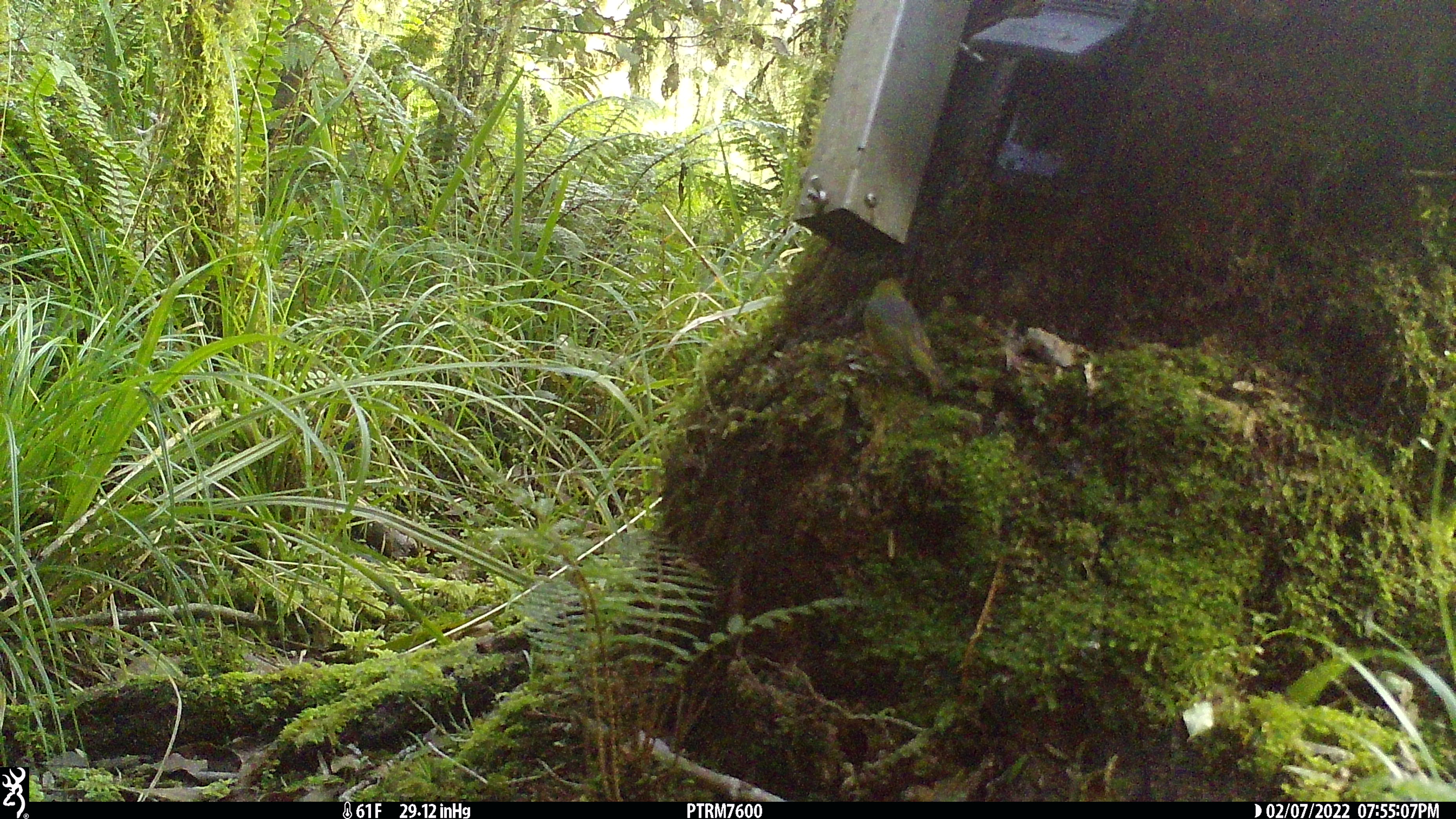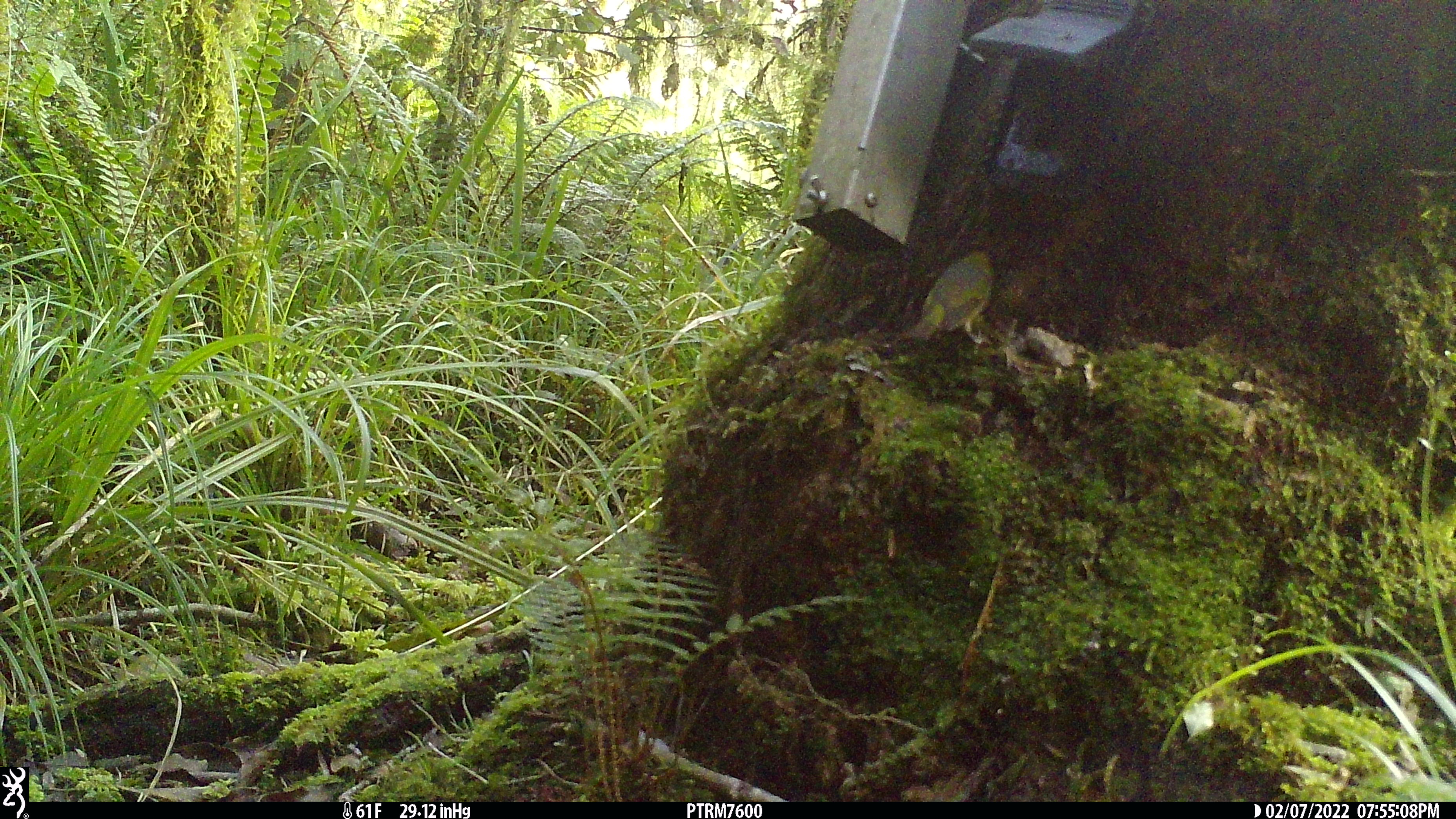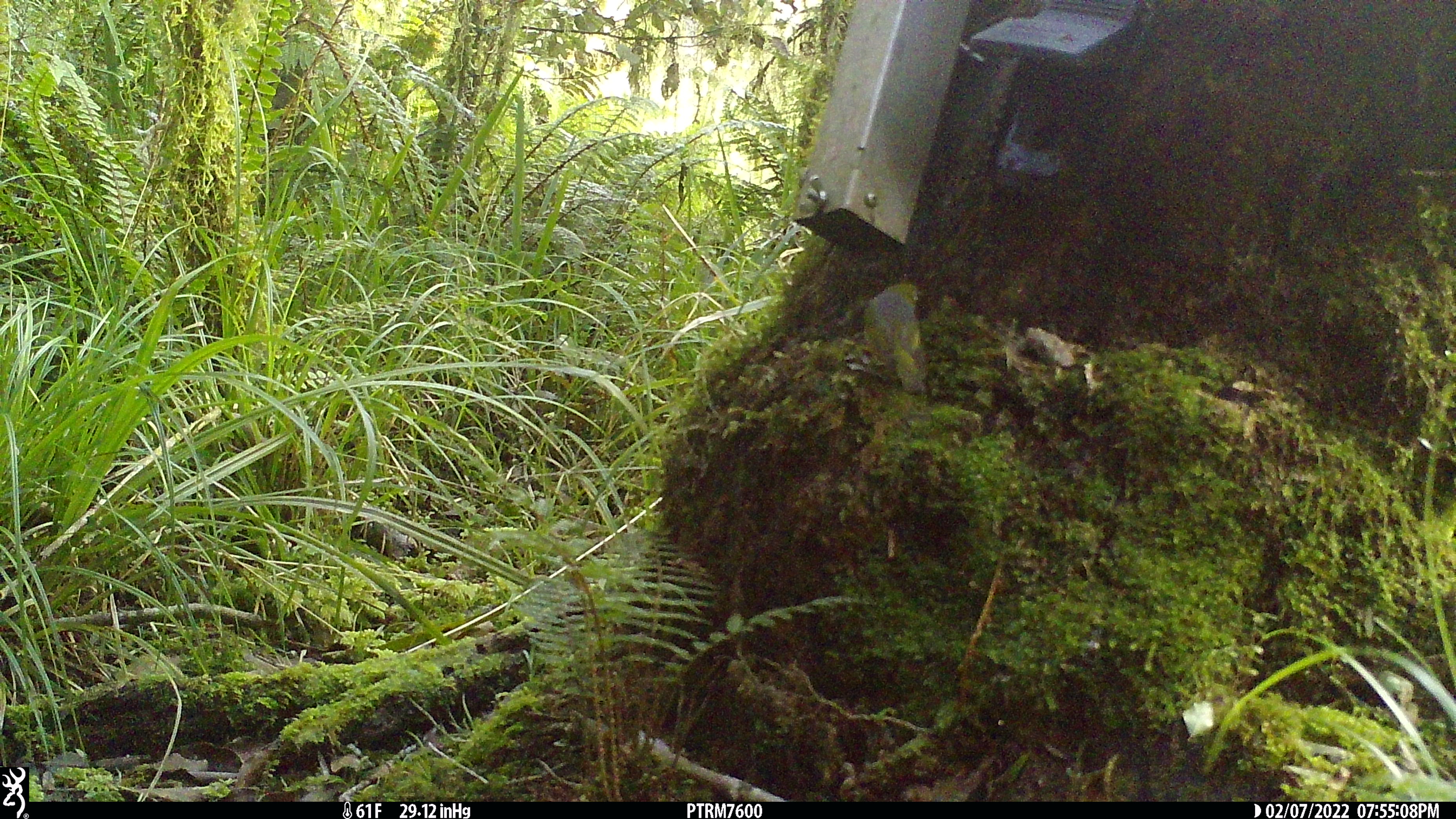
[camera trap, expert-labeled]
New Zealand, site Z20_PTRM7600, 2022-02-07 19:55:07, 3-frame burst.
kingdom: Animalia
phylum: Chordata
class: Aves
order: Passeriformes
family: Zosteropidae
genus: Zosterops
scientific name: Zosterops lateralis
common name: silvereye